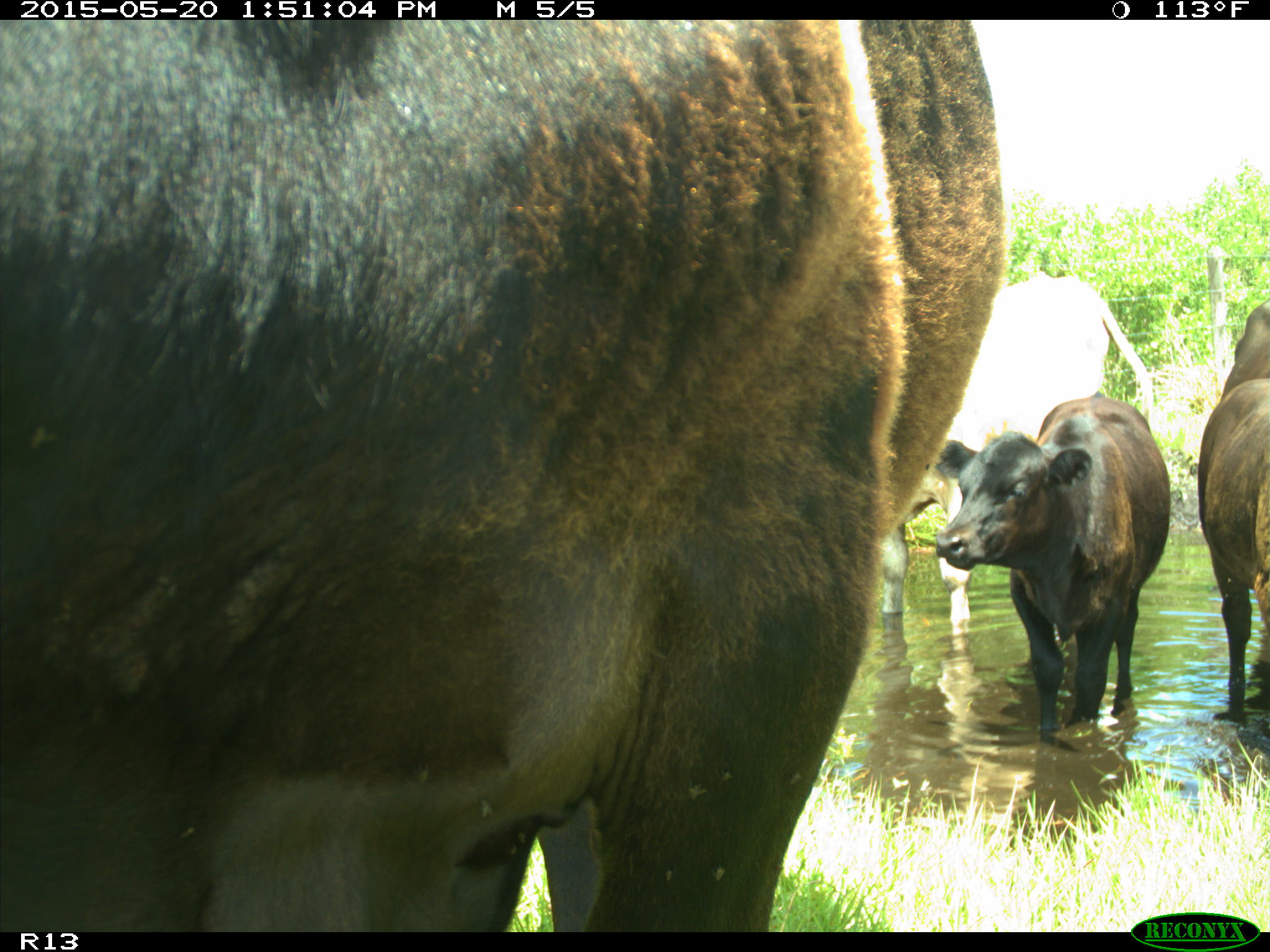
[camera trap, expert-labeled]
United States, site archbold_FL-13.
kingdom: Animalia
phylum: Chordata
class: Mammalia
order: Artiodactyla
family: Bovidae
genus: Bos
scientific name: Bos taurus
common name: domestic cow